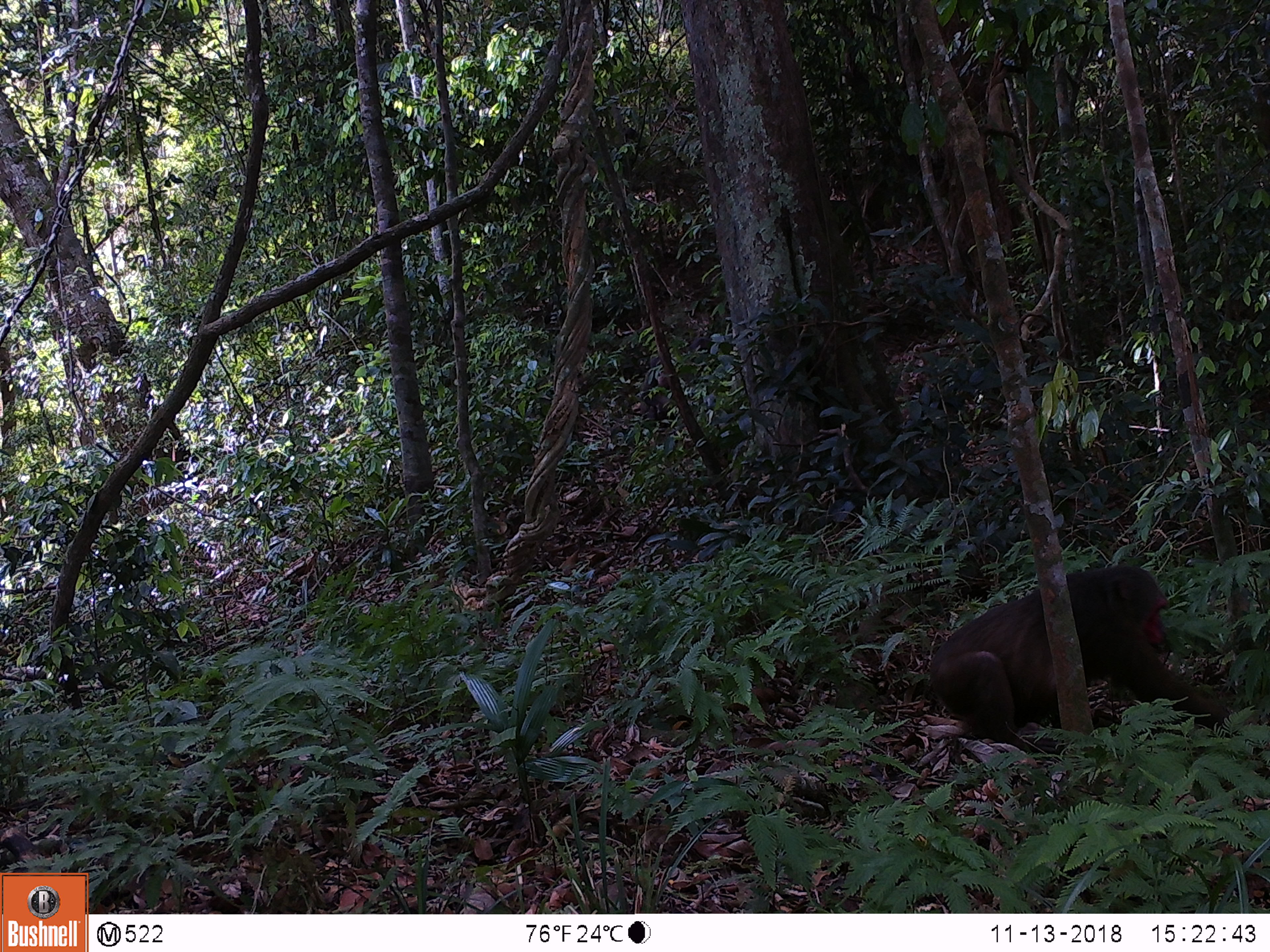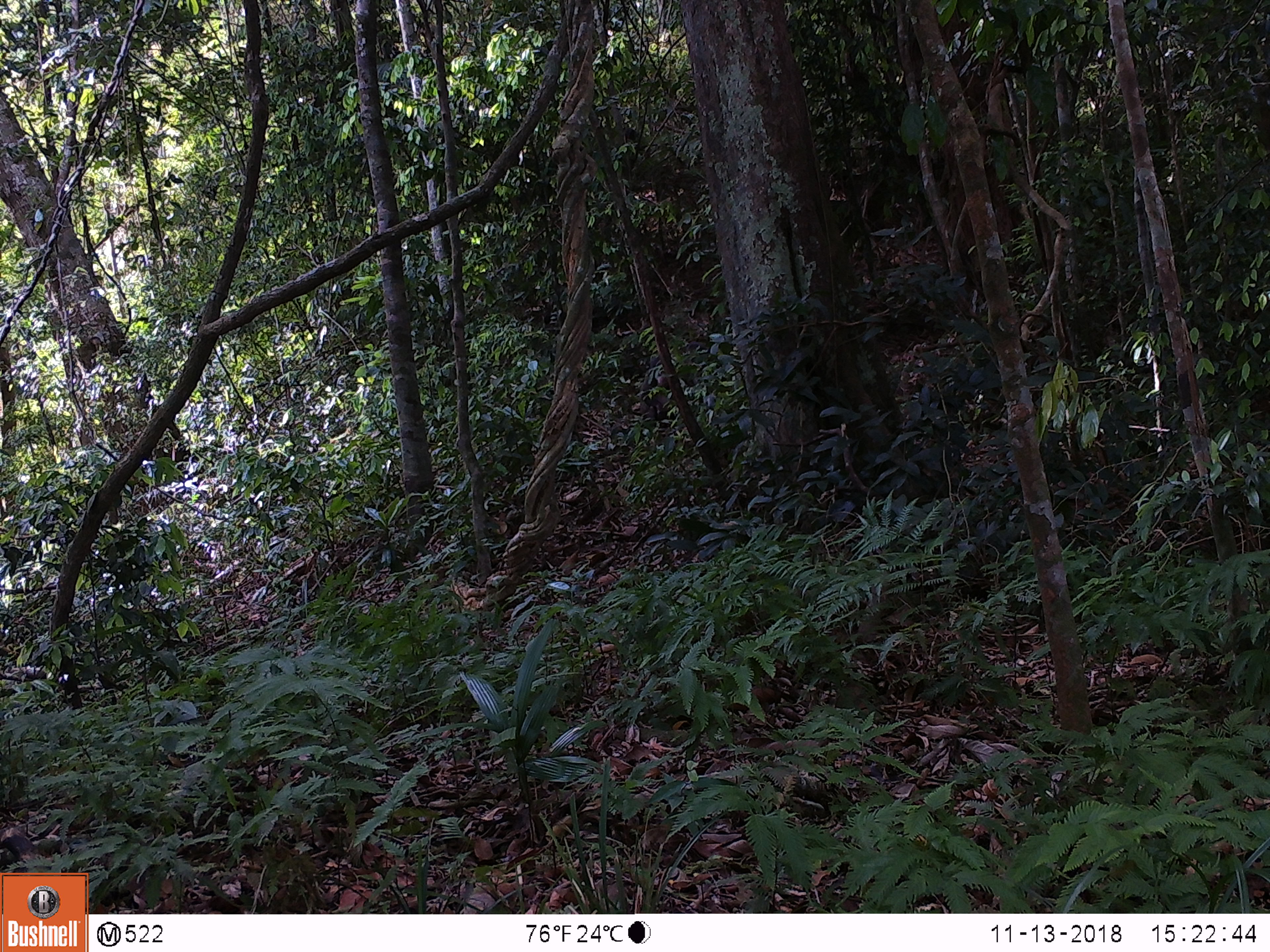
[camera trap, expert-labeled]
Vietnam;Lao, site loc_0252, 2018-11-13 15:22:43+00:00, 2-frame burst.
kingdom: Animalia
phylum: Chordata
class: Mammalia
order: Primates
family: Cercopithecidae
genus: Macaca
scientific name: Macaca arctoides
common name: stump-tailed macaque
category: stump tailed macaque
Stump tailed macaque (stump-tailed macaque) (Macaca arctoides). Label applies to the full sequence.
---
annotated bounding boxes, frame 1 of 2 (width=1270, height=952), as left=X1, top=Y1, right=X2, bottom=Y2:
stump tailed macaque: left=928, top=562, right=1231, bottom=757